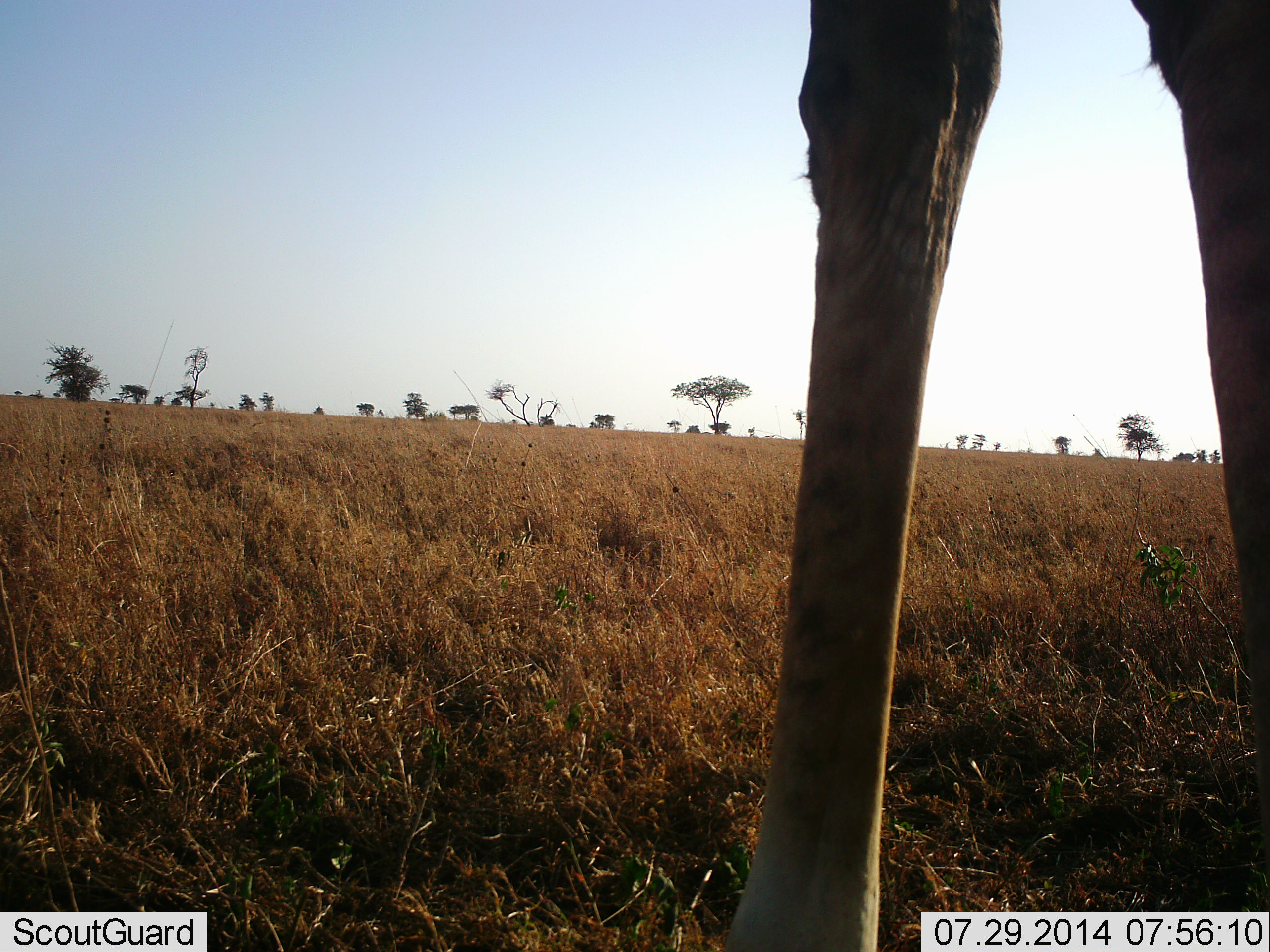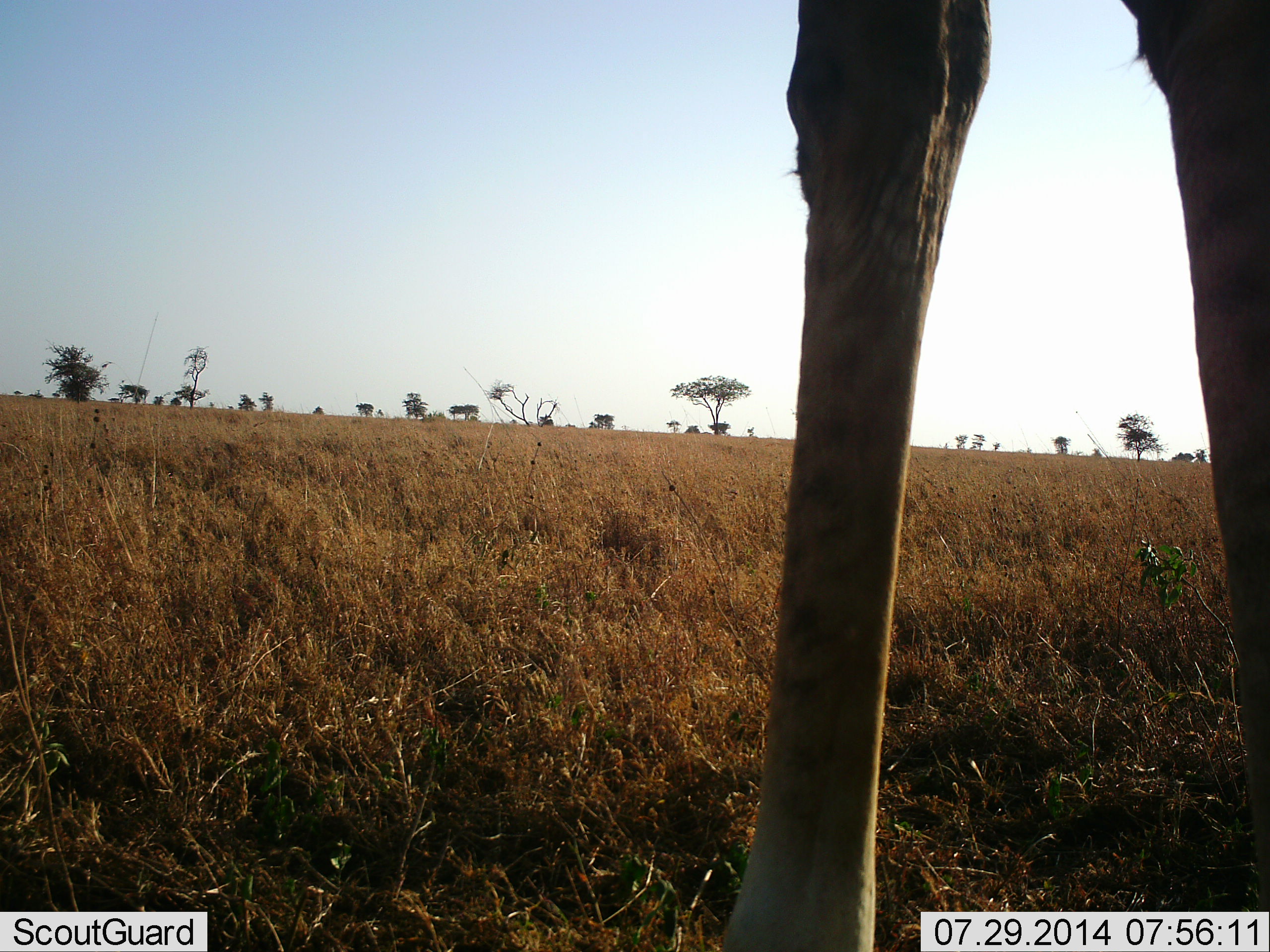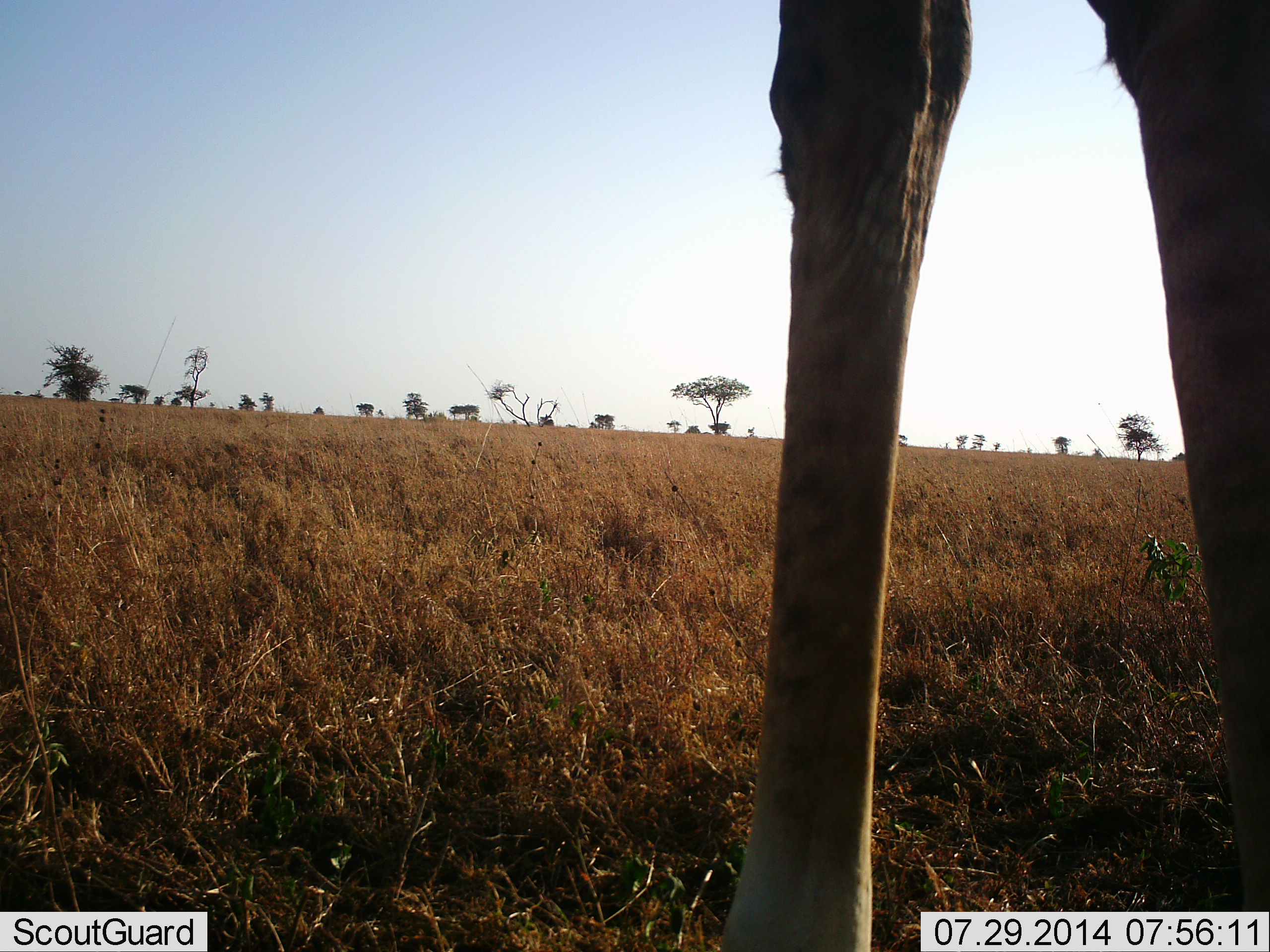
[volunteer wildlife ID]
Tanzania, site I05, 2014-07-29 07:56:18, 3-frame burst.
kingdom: Animalia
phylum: Chordata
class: Mammalia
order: Artiodactyla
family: Giraffidae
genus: Giraffa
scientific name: Giraffa camelopardalis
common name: giraffe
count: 1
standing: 100%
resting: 0%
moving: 0%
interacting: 0%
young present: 0%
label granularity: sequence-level